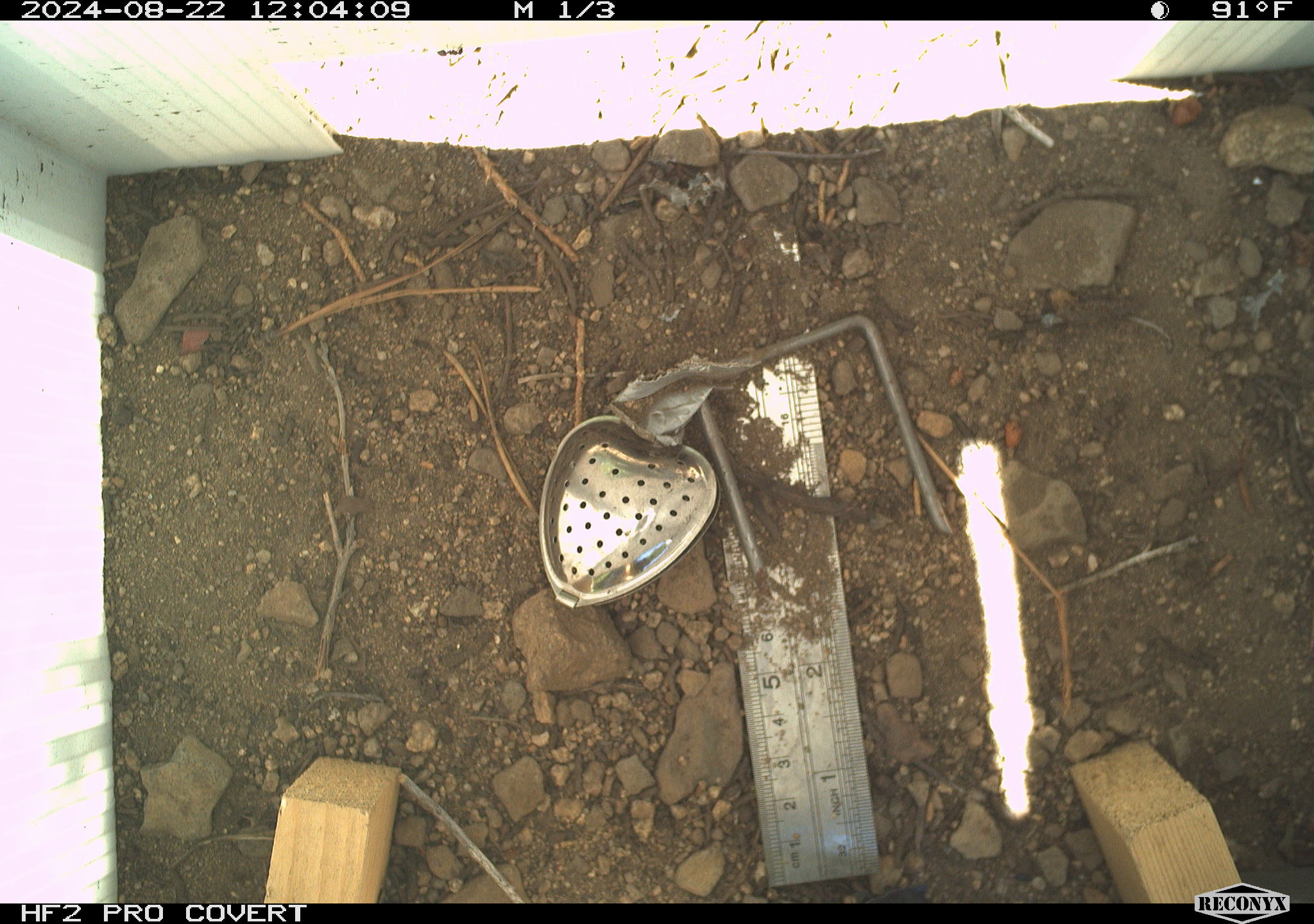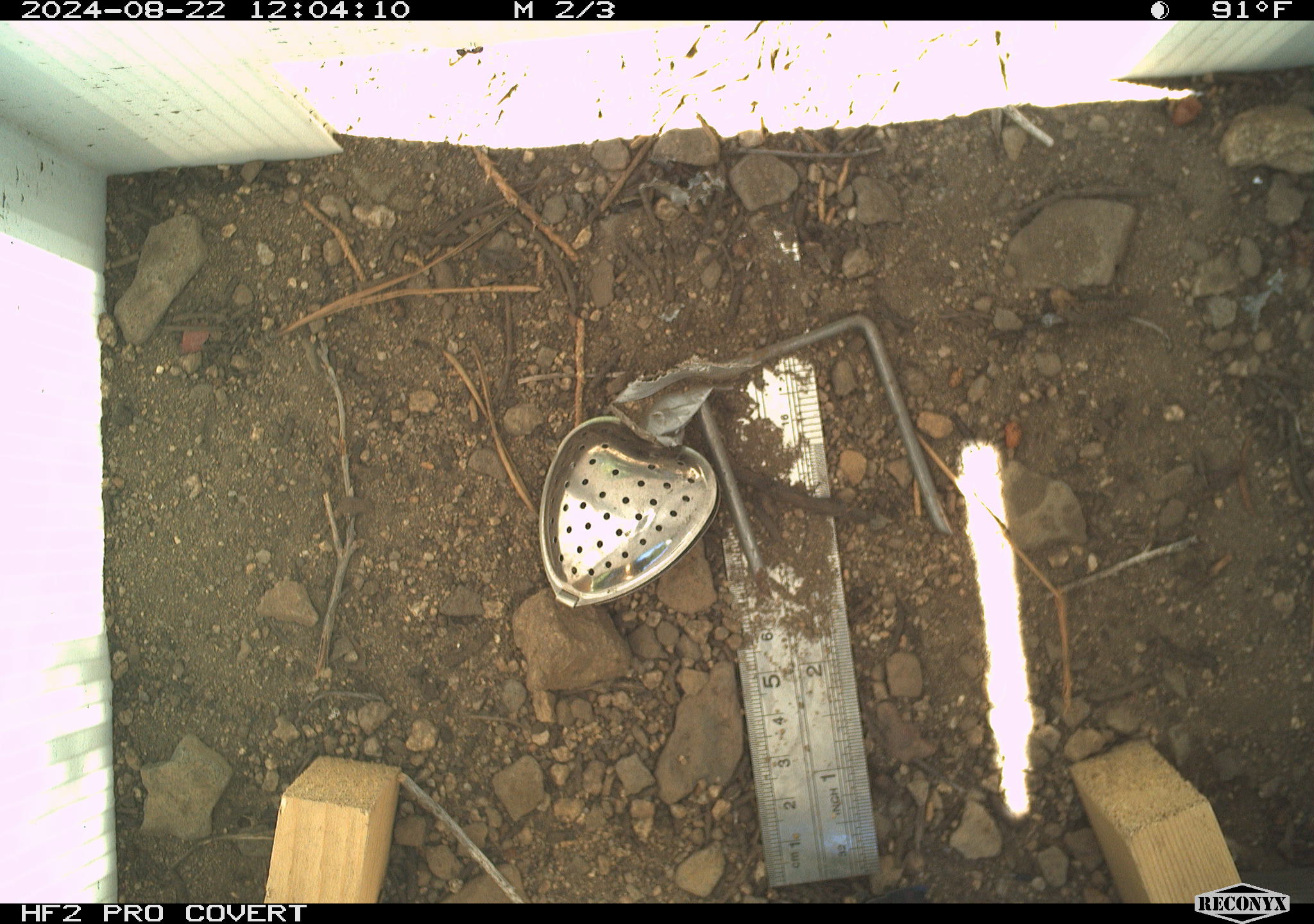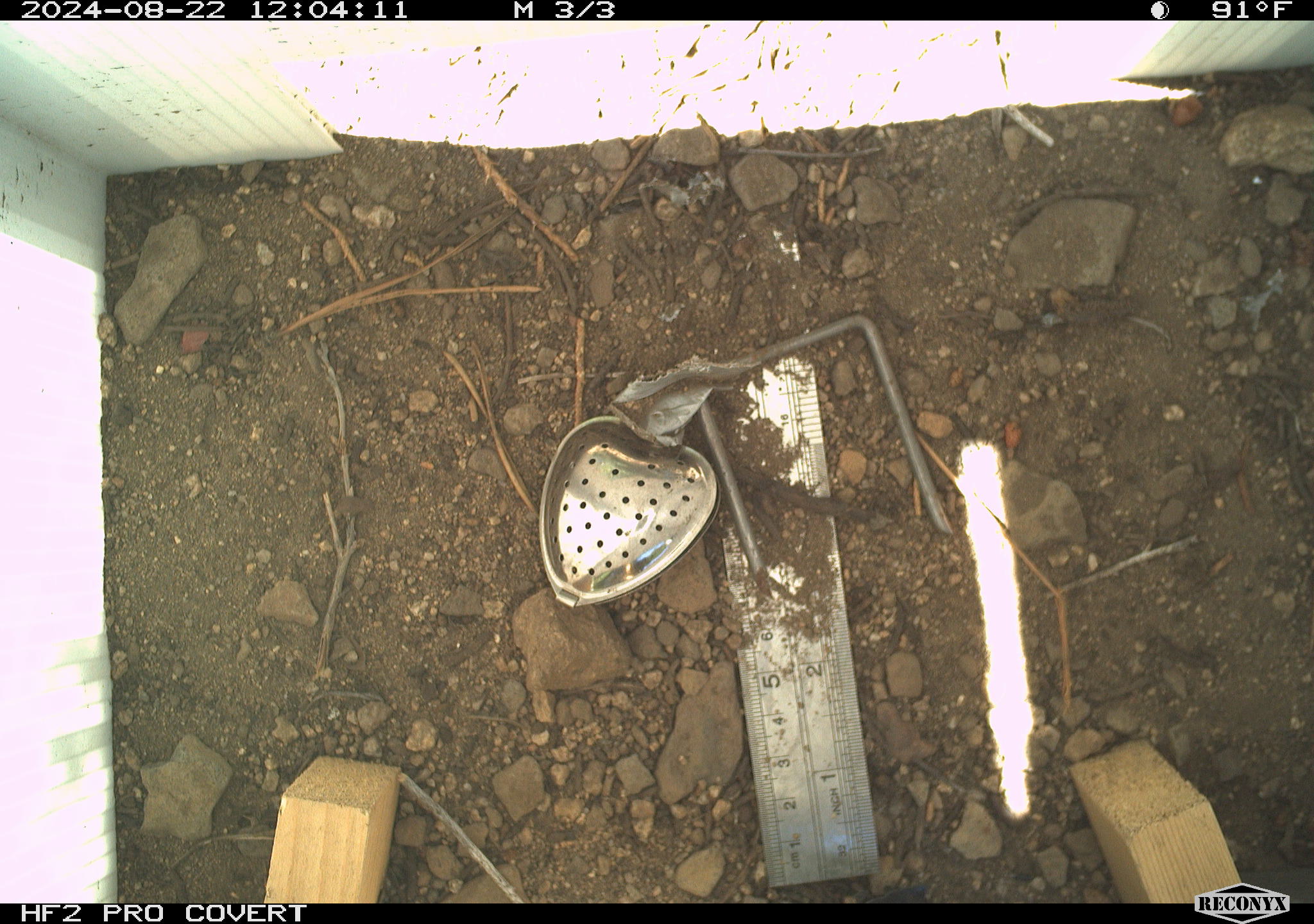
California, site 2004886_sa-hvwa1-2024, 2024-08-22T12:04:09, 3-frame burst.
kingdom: Animalia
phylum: Chordata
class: Mammalia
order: Rodentia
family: Sciuridae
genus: Neotamias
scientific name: Neotamias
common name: western chipmunks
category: neotamias species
Neotamias species (western chipmunks) (Neotamias).